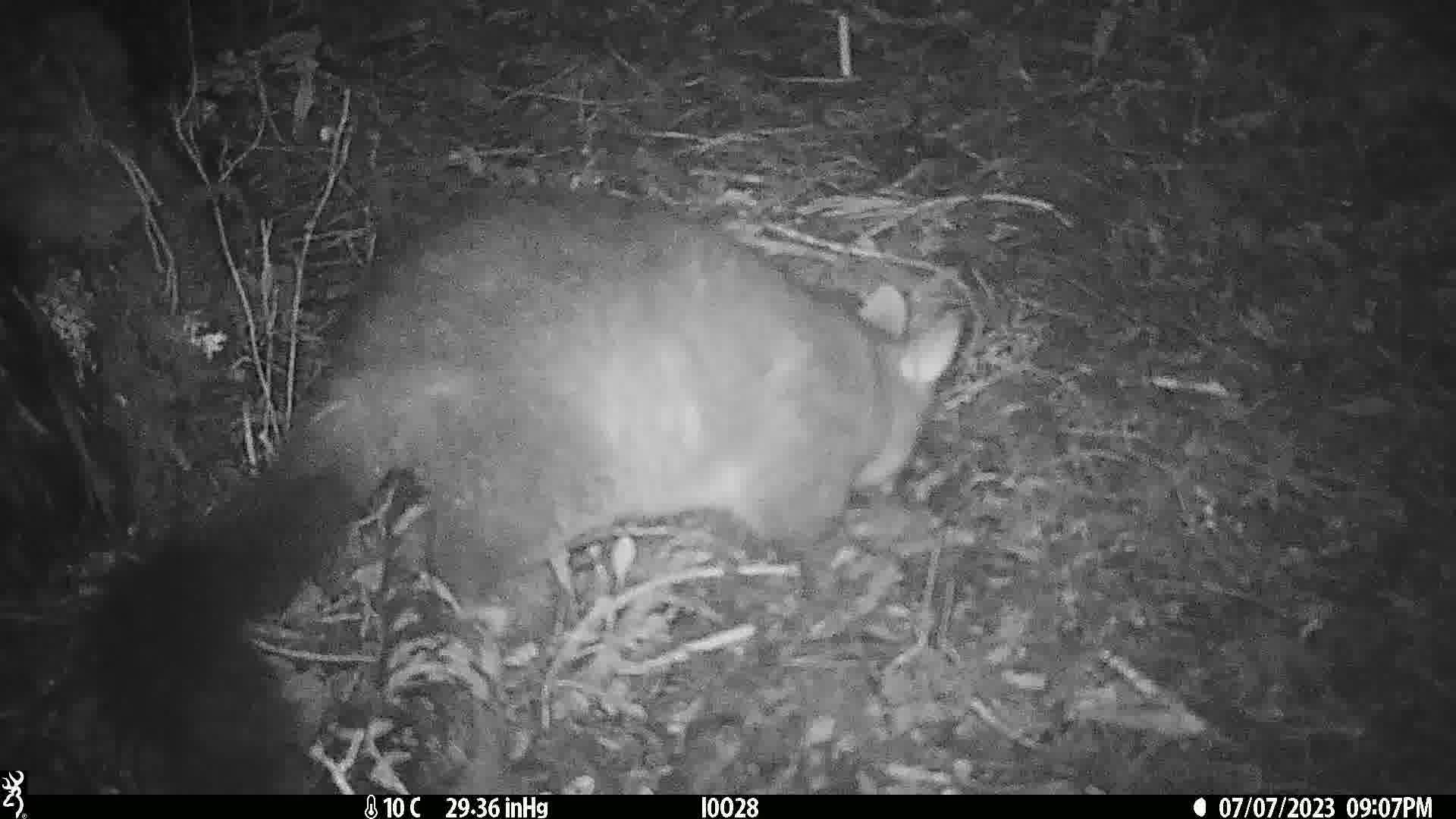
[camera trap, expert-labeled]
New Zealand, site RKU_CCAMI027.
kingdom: Animalia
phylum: Chordata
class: Mammalia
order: Diprotodontia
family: Phalangeridae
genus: Trichosurus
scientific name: Trichosurus vulpecula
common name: common brushtail possum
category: possum